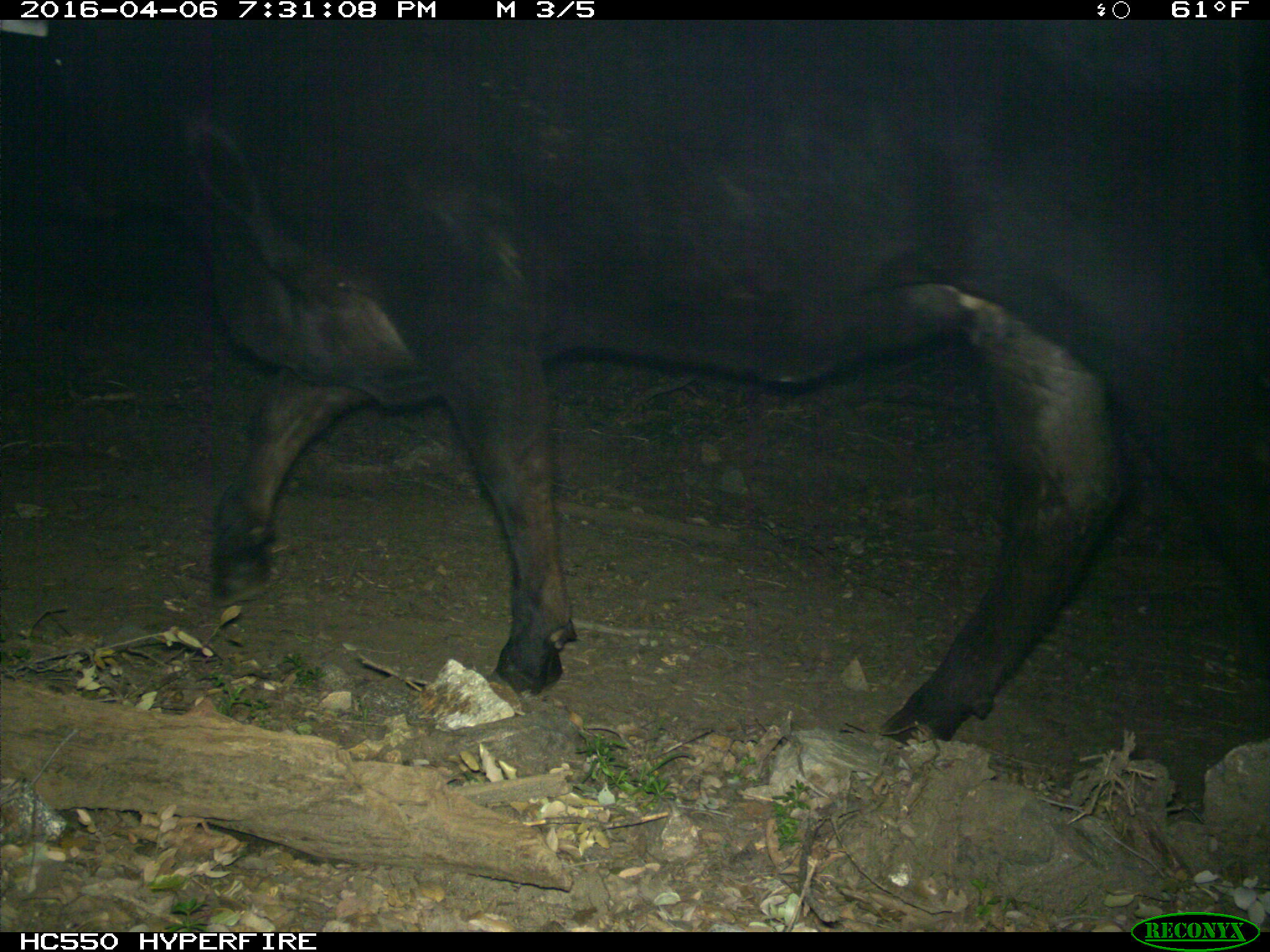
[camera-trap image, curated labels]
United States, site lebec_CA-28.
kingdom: Animalia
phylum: Chordata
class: Mammalia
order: Artiodactyla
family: Bovidae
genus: Bos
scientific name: Bos taurus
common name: domestic cow